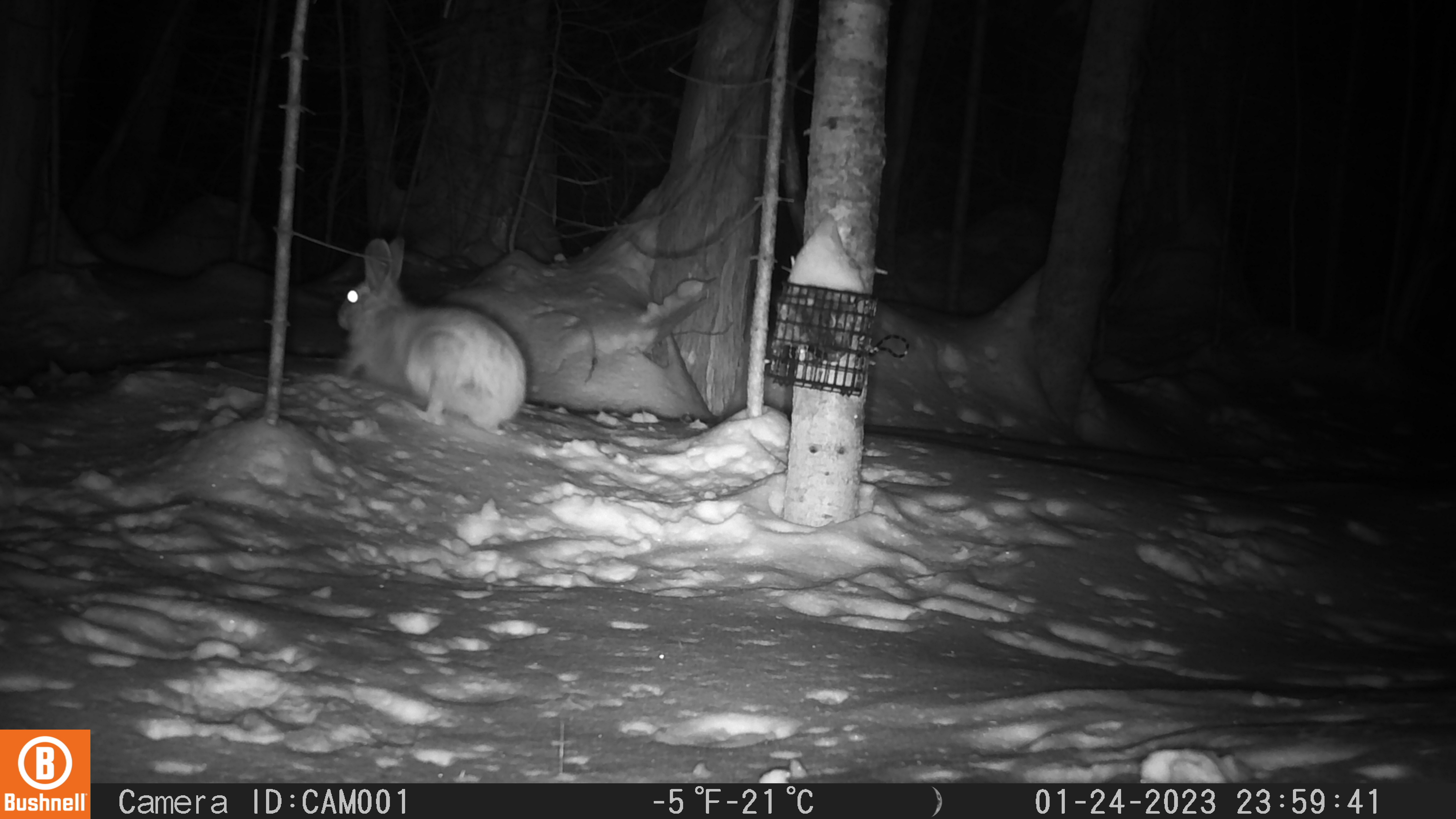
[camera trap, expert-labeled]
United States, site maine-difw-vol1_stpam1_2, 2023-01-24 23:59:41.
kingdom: Animalia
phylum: Chordata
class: Mammalia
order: Lagomorpha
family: Leporidae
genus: Lepus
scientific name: Lepus americanus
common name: snowshoe hare